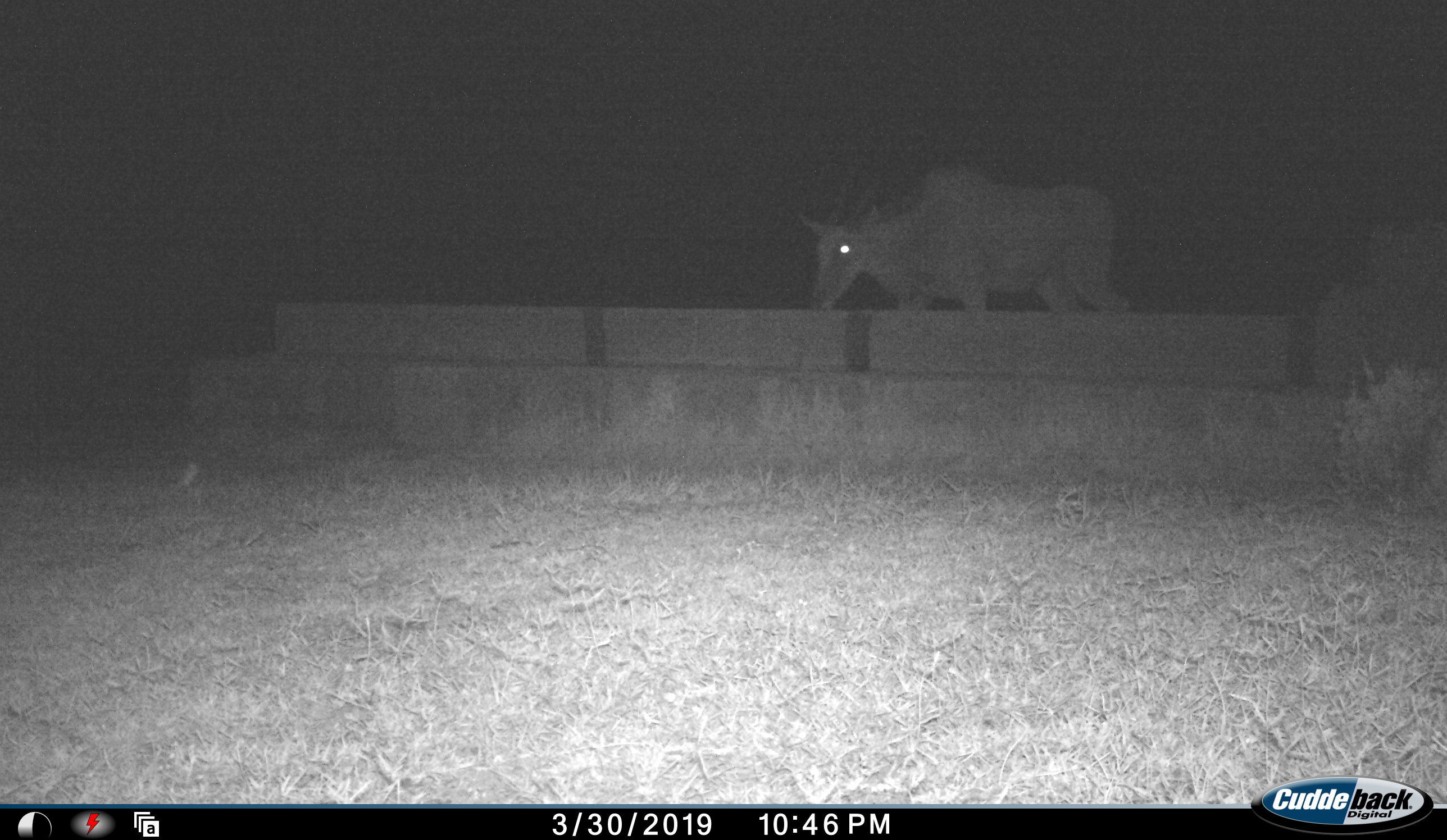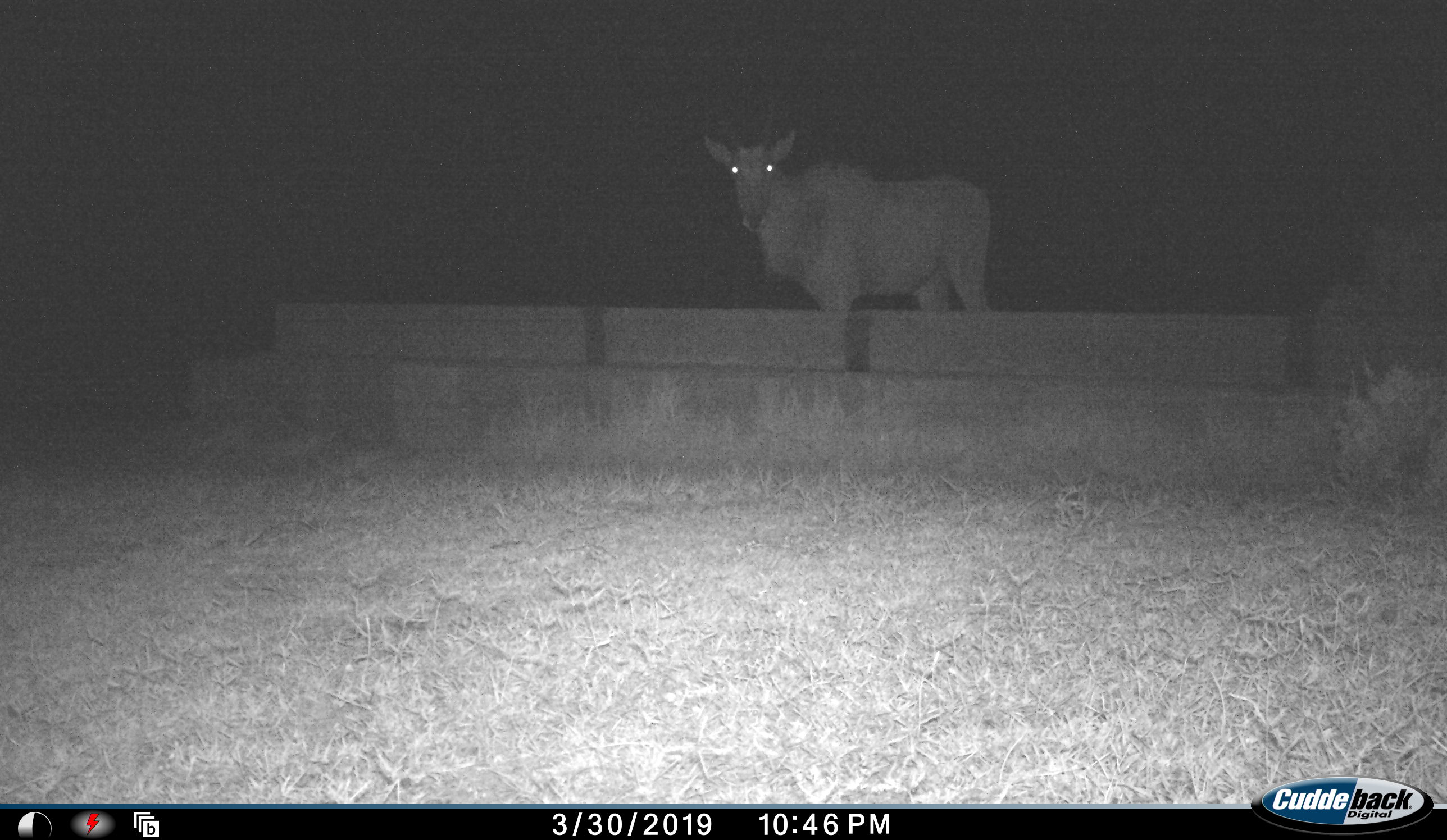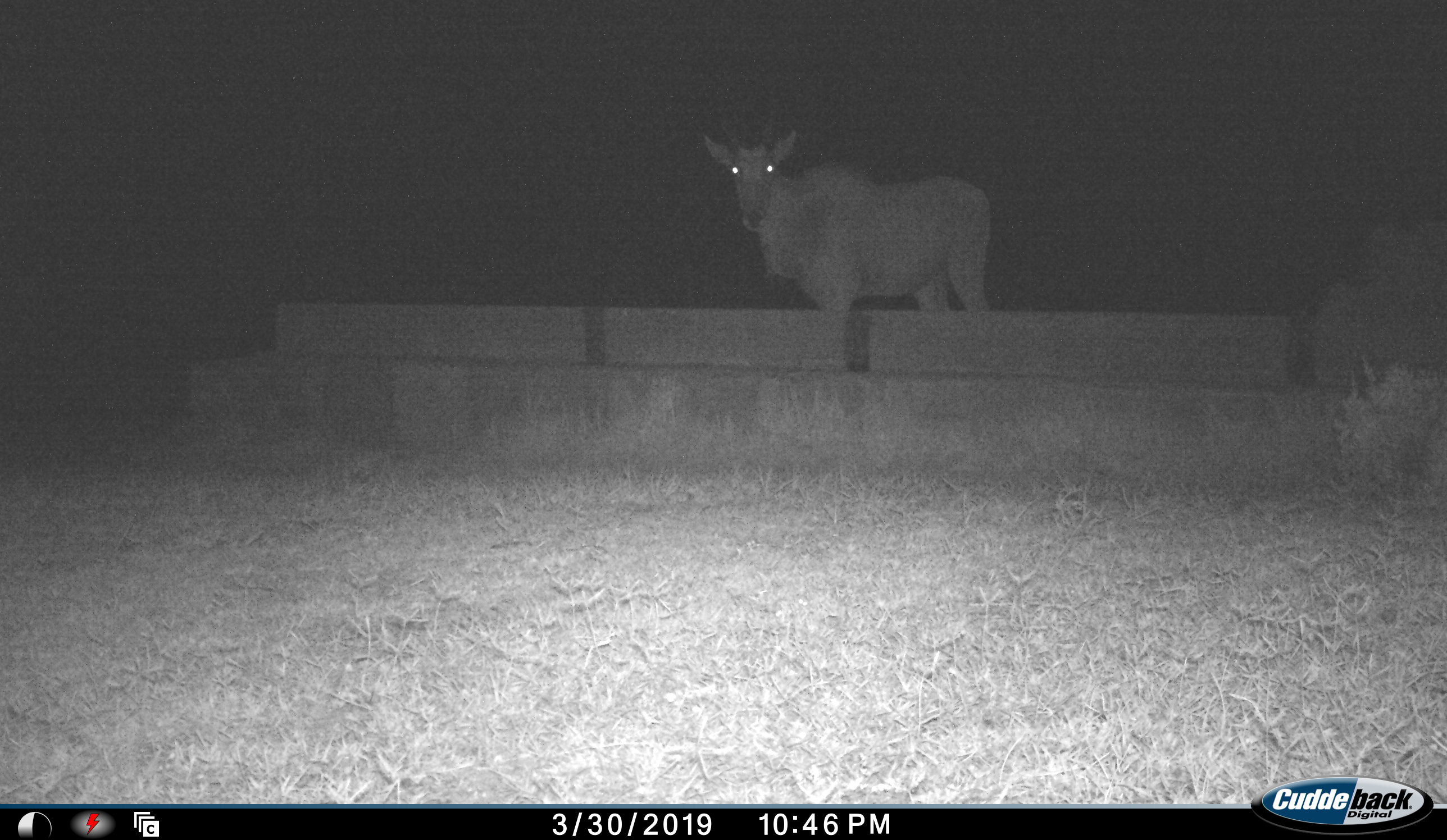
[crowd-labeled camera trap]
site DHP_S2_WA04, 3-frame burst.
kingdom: Animalia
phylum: Chordata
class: Mammalia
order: Artiodactyla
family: Bovidae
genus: Tragelaphus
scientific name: Tragelaphus oryx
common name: eland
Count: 1.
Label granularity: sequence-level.